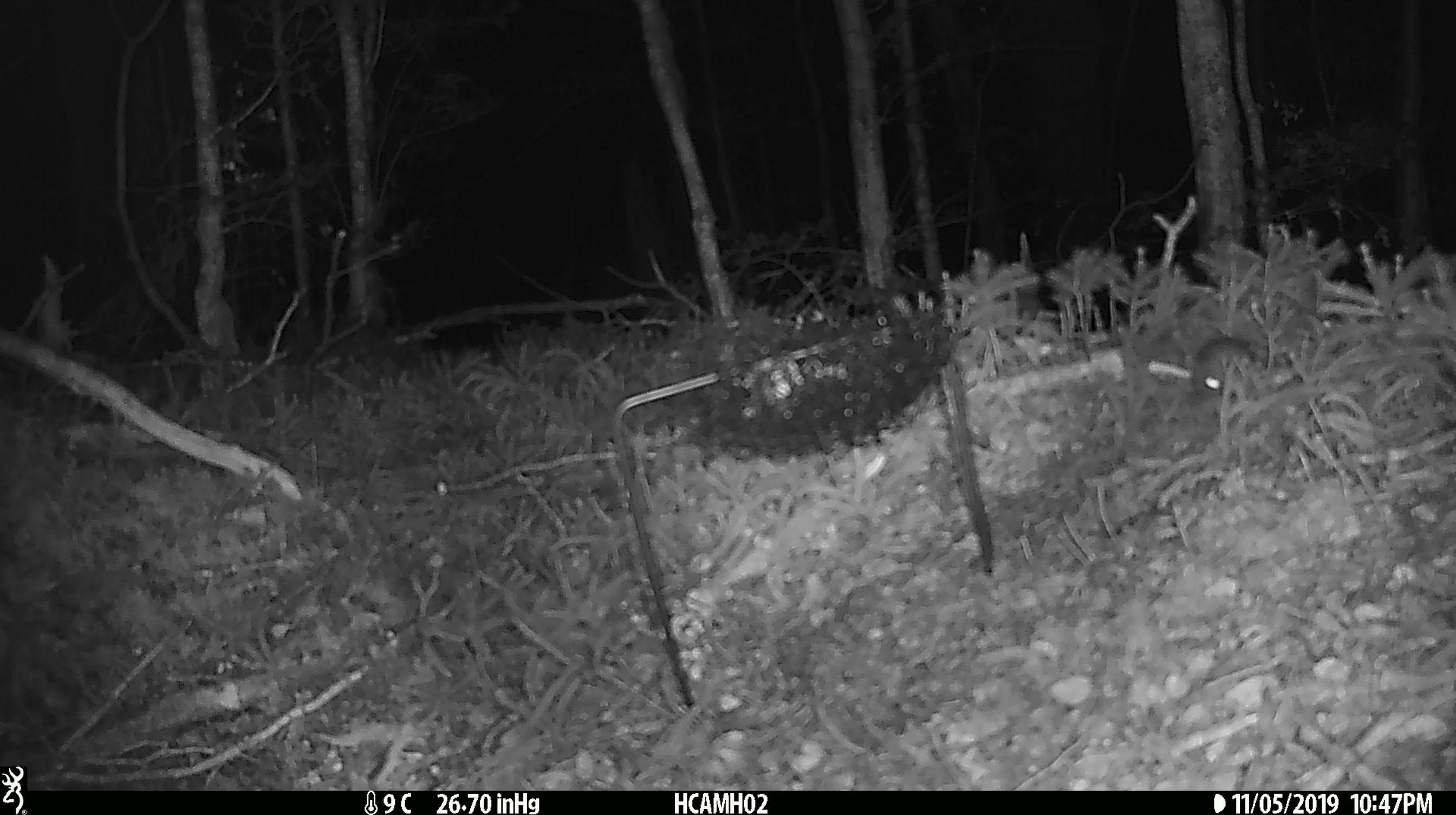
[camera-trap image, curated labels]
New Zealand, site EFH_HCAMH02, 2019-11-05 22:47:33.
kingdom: Animalia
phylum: Chordata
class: Mammalia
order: Rodentia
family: Muridae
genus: Mus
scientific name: Mus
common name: mouse